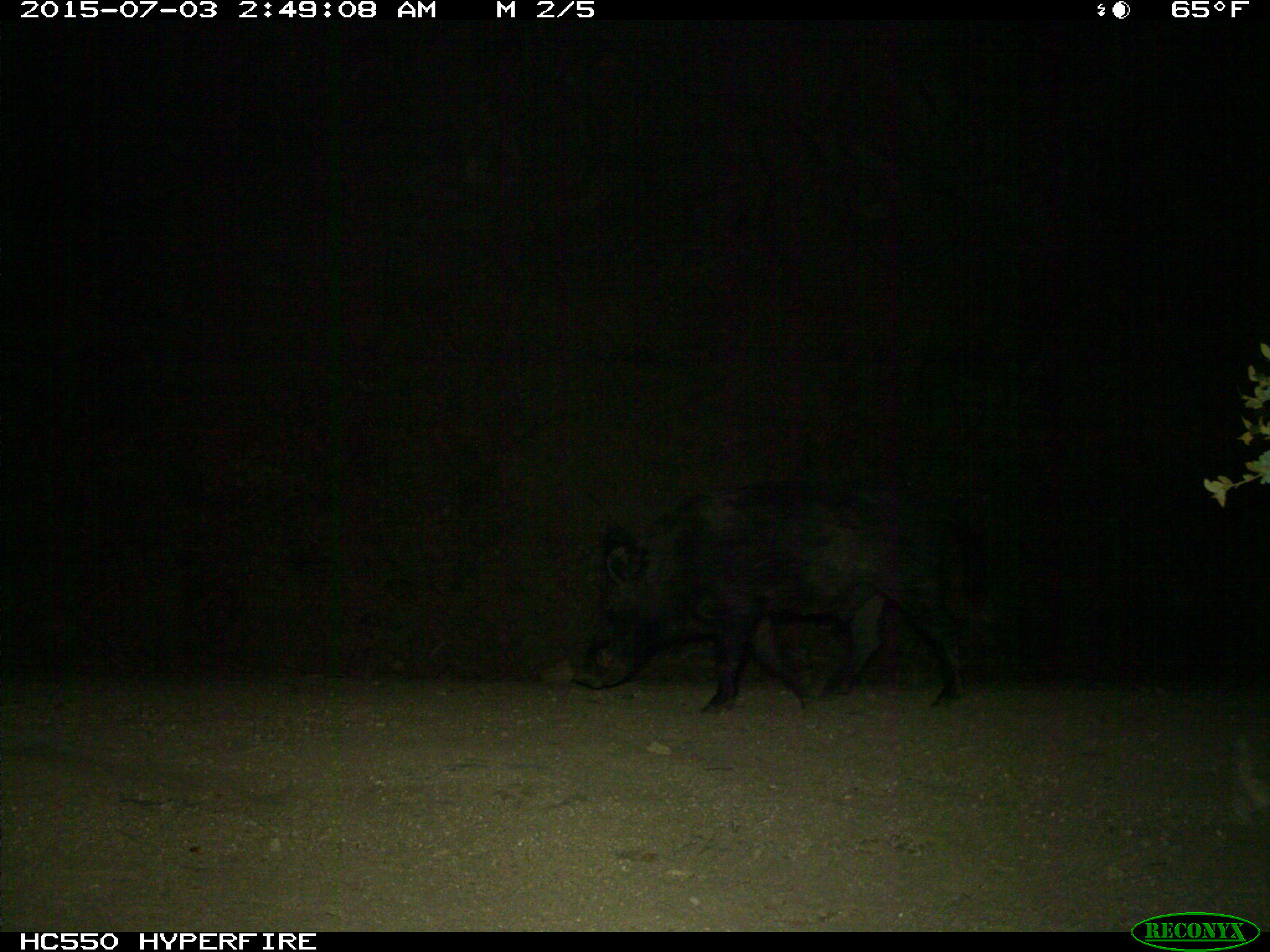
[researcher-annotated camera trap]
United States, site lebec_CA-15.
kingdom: Animalia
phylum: Chordata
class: Mammalia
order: Artiodactyla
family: Suidae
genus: Sus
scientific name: Sus scrofa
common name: wild boar